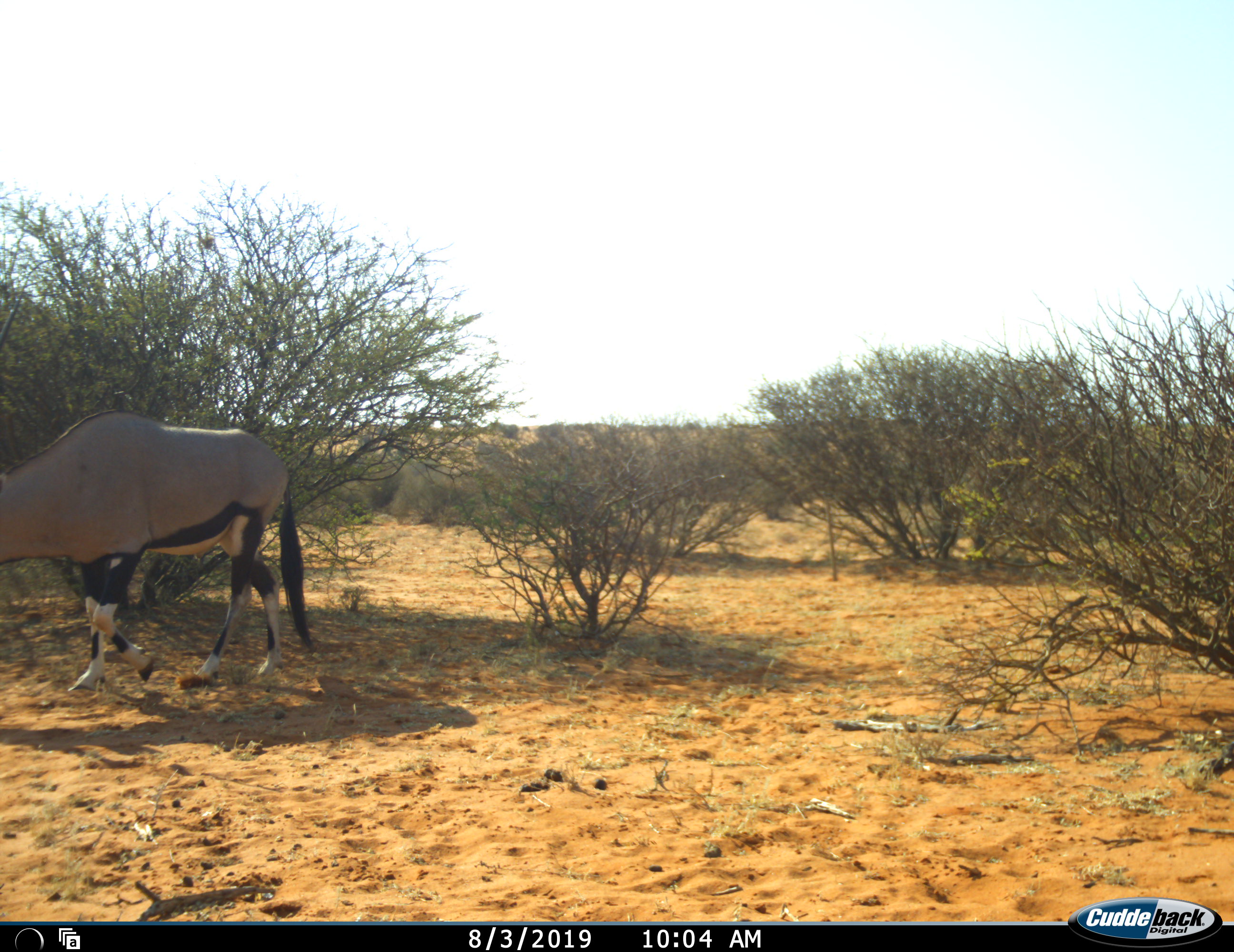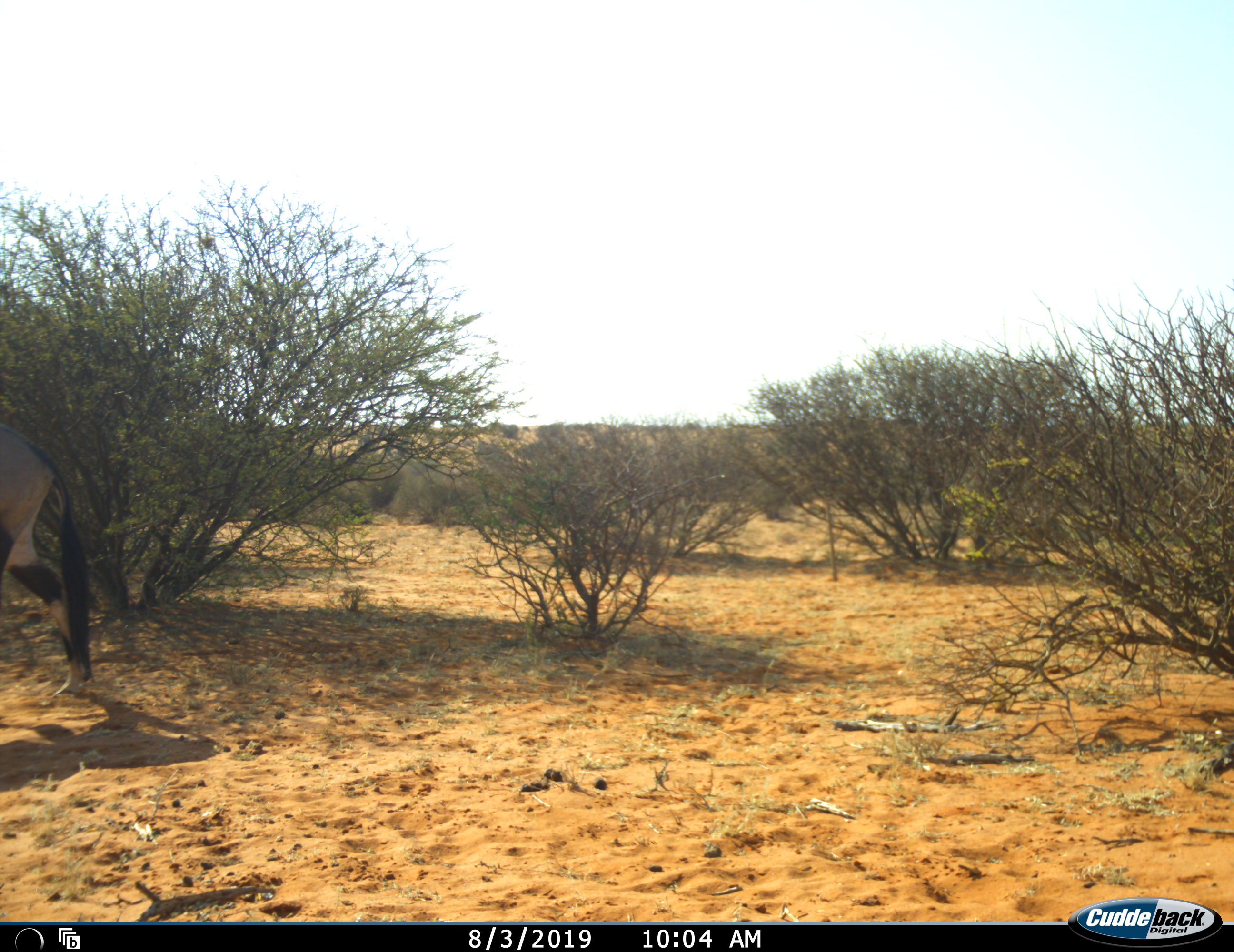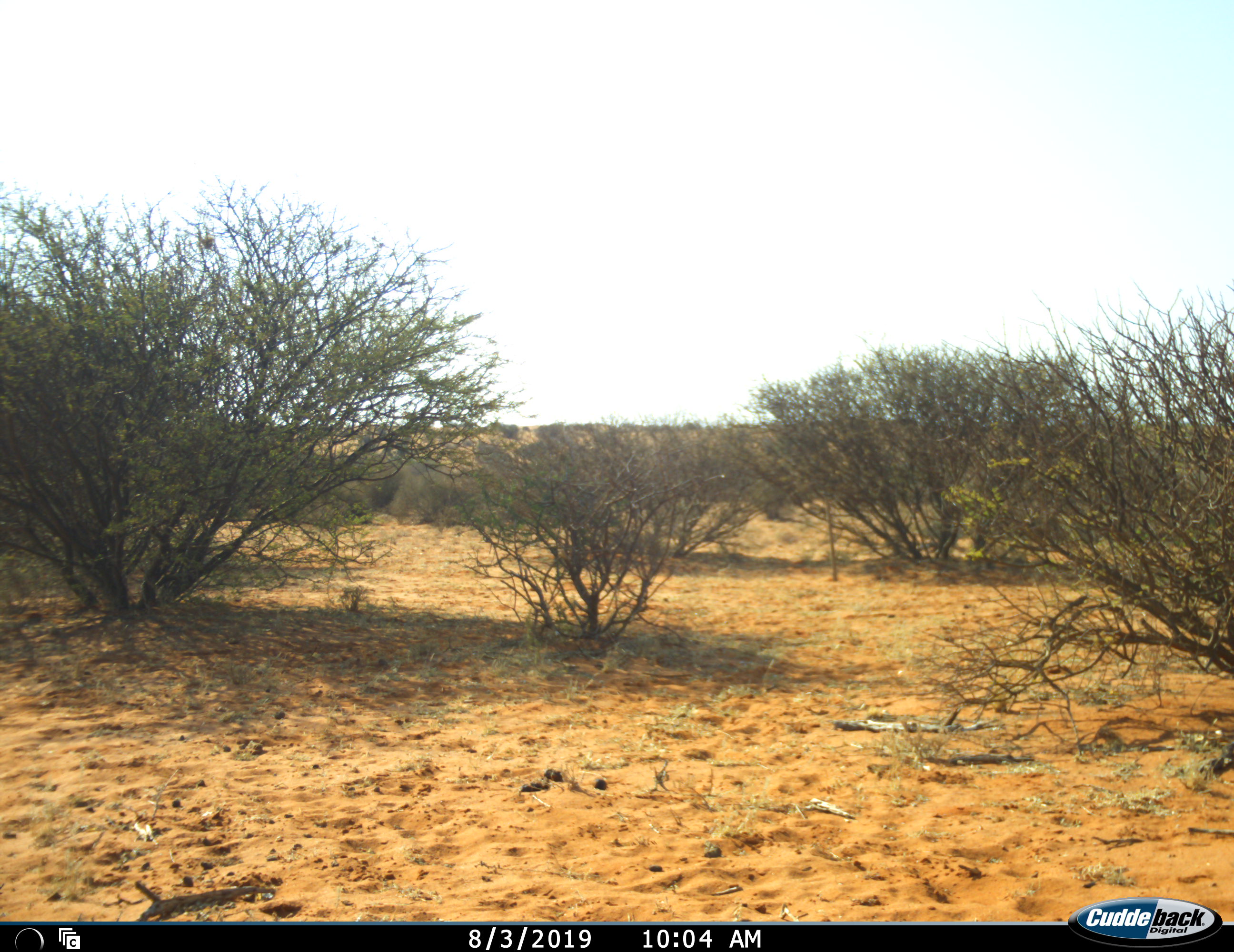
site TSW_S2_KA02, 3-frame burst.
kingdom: Animalia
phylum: Chordata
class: Mammalia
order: Artiodactyla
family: Bovidae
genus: Oryx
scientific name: Oryx gazella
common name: gemsbok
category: oryx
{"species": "oryx (gemsbok) (Oryx gazella)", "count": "1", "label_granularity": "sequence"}